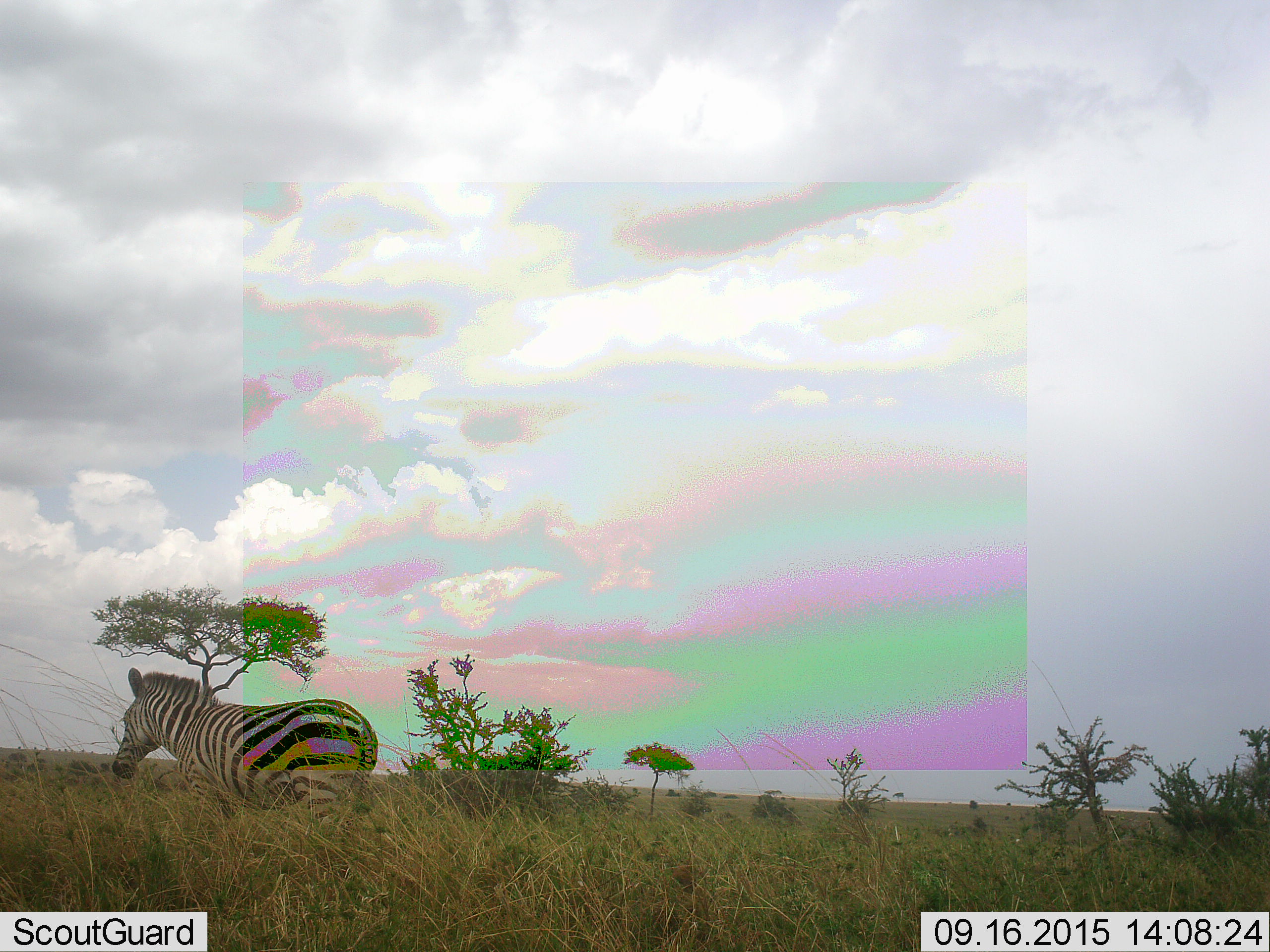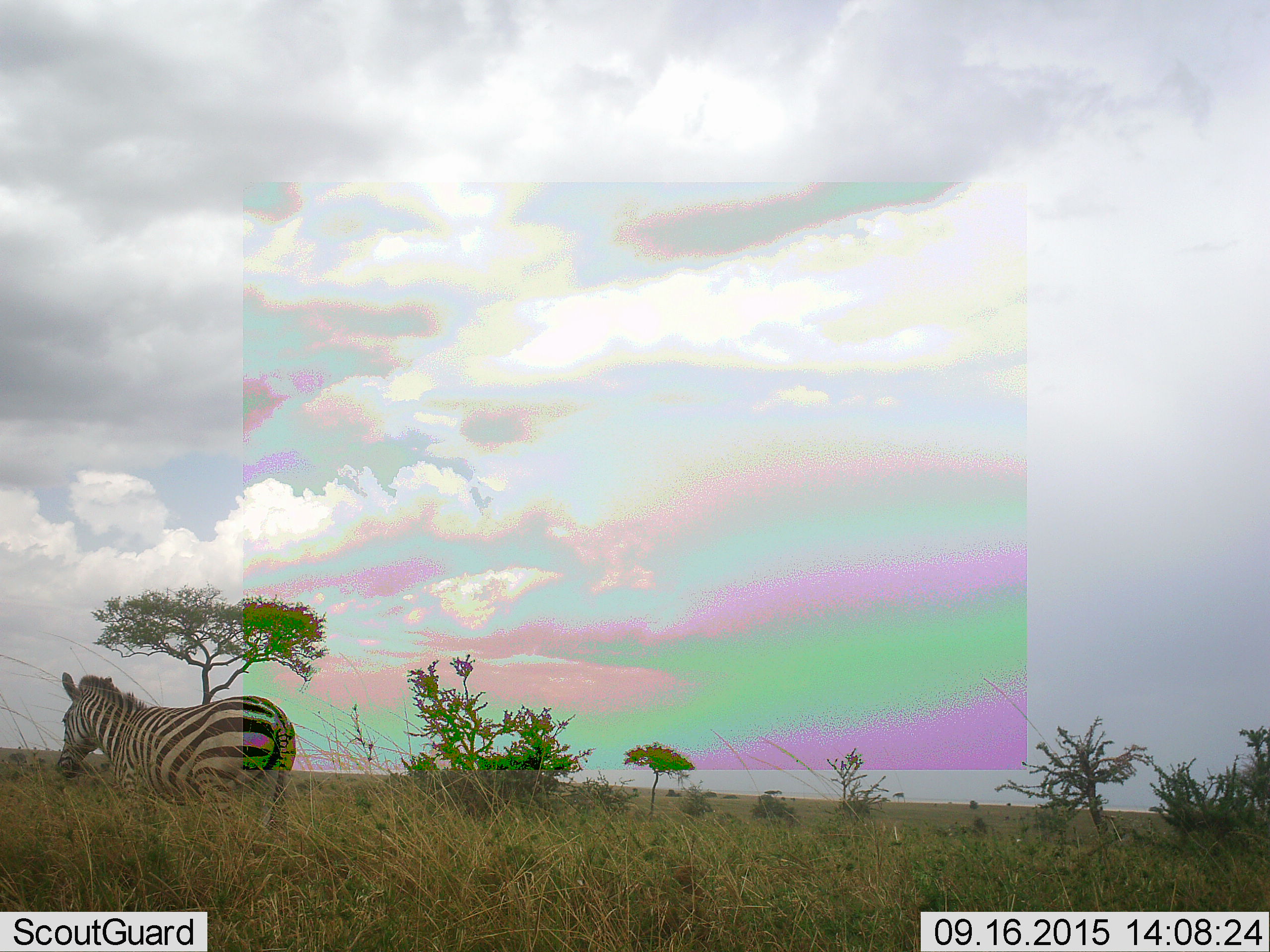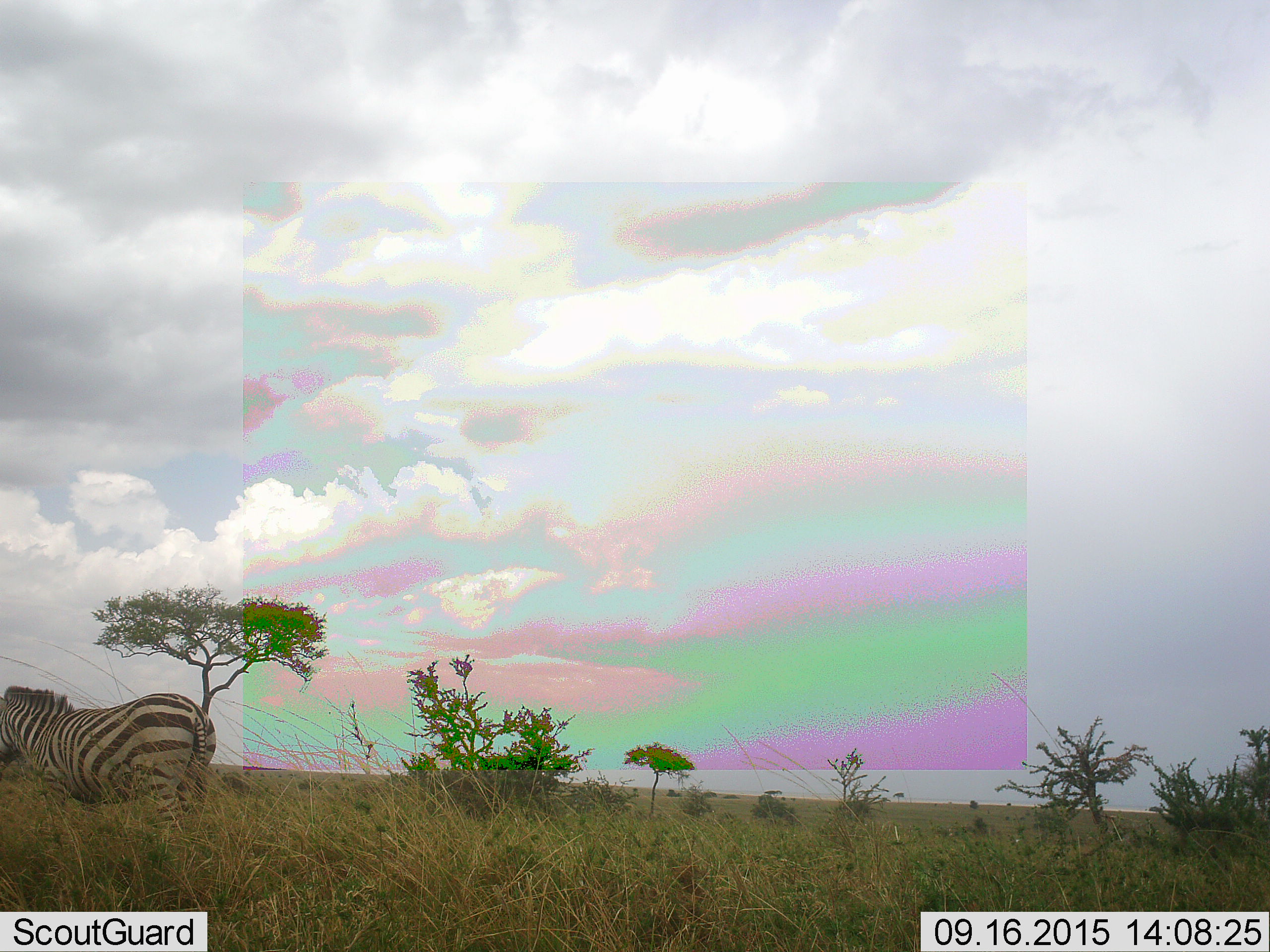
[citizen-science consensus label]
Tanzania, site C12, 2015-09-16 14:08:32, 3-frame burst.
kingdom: Animalia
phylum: Chordata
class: Mammalia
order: Perissodactyla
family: Equidae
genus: Equus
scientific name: Equus quagga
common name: plains zebra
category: zebra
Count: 1.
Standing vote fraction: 13%.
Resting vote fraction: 0%.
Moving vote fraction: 93%.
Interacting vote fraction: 0%.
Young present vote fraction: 0%.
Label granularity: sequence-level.